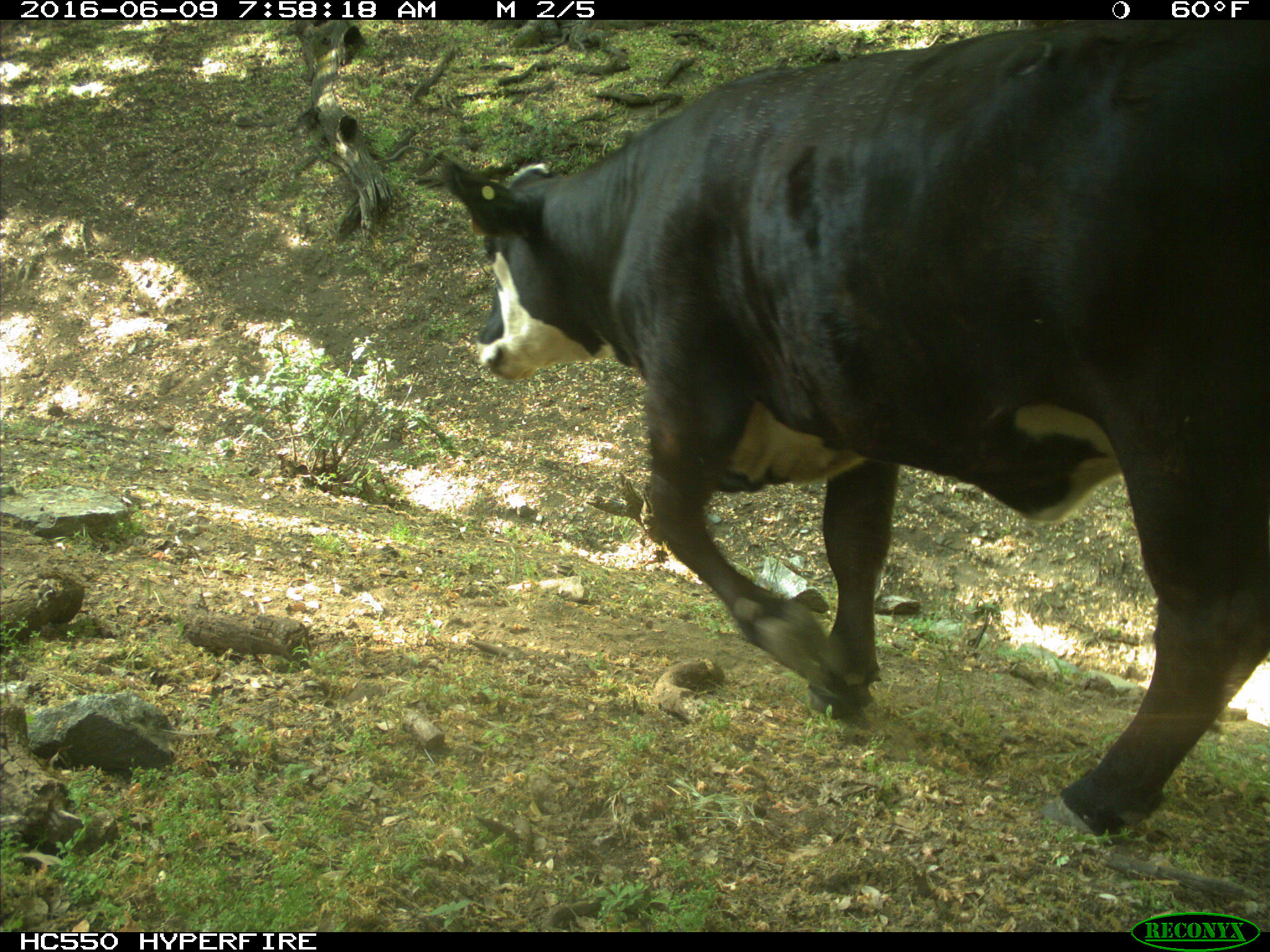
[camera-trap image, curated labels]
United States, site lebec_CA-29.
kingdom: Animalia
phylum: Chordata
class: Mammalia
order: Artiodactyla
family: Bovidae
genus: Bos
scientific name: Bos taurus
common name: domestic cow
Bos taurus (domestic cow).